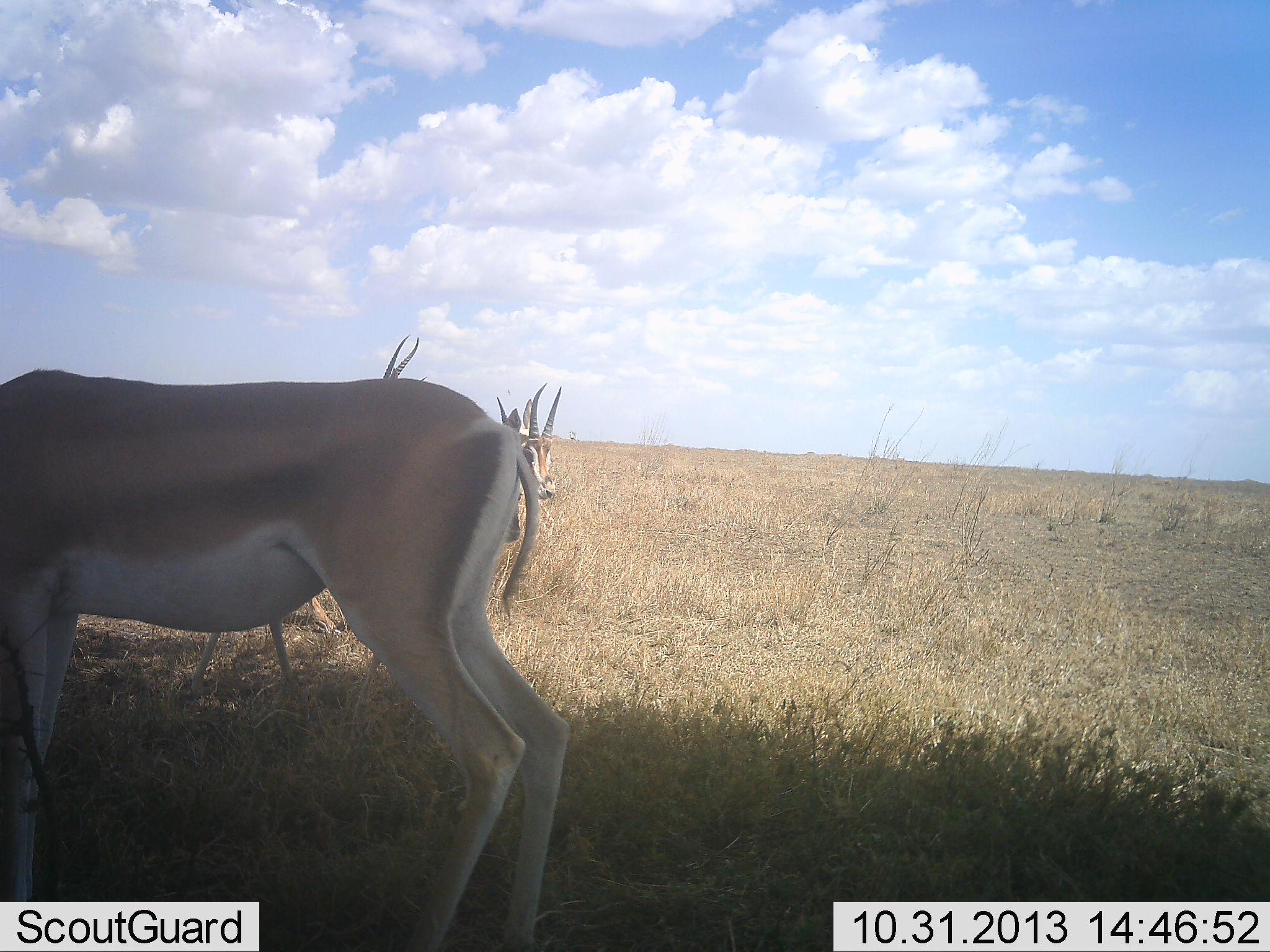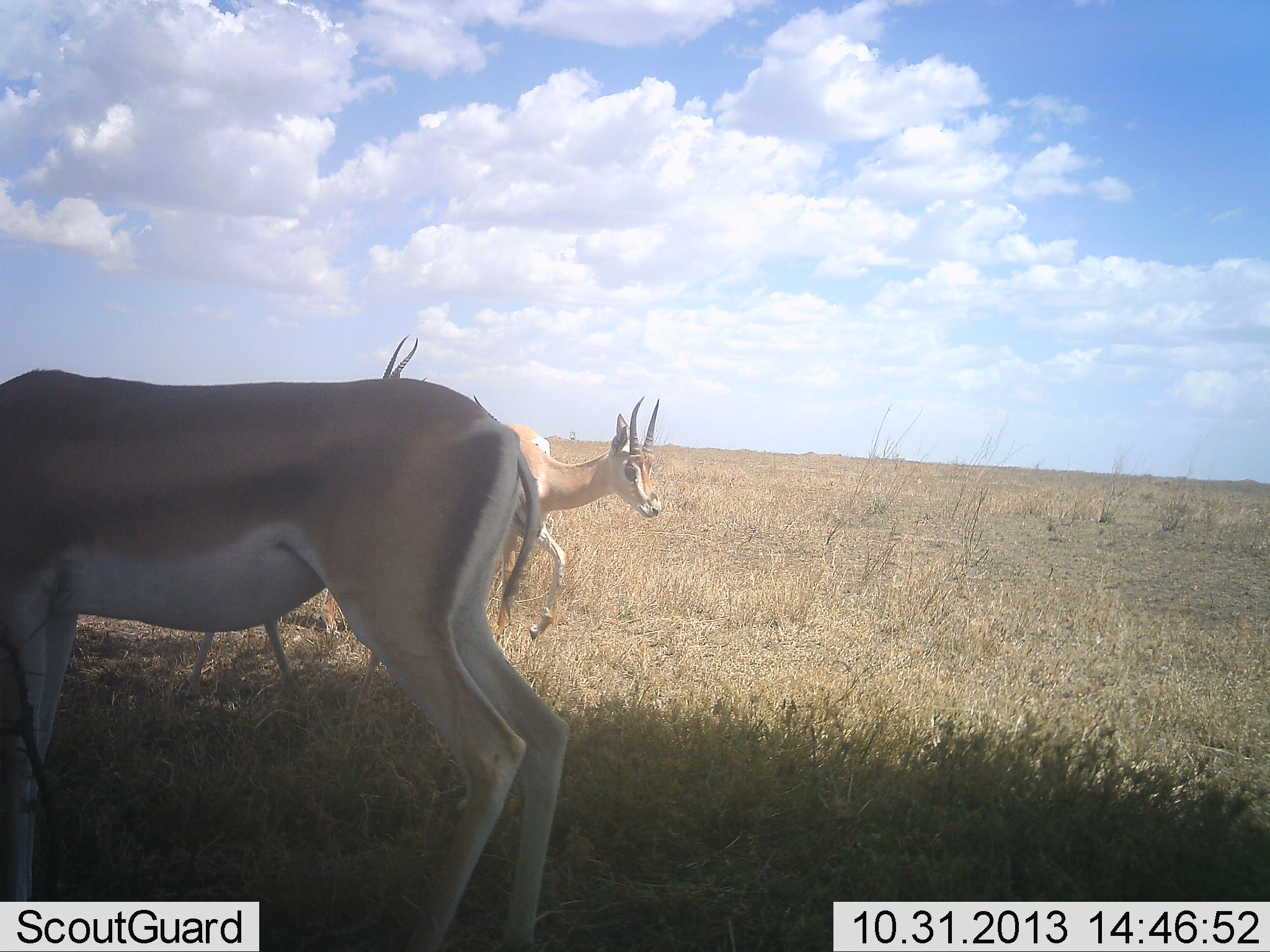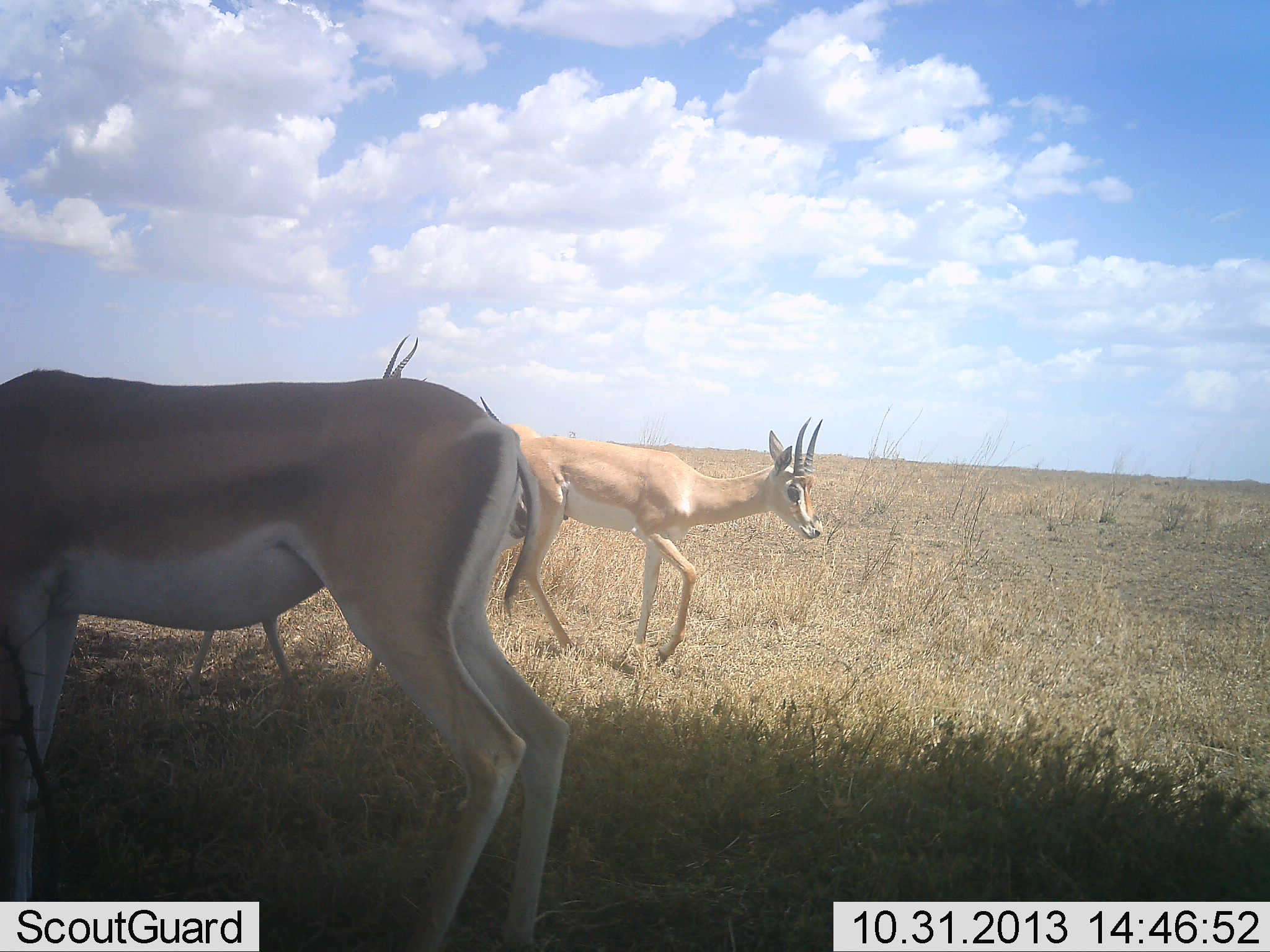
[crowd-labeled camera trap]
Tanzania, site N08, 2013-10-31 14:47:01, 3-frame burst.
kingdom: Animalia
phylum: Chordata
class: Mammalia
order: Artiodactyla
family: Bovidae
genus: Nanger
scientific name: Nanger granti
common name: grant's gazelle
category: gazellegrants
Gazellegrants (grant's gazelle) (Nanger granti), count 4. Behavior (volunteer vote fractions): standing 91%, resting 3%, moving 75%, interacting 0%. Young present (vote fraction): 6%. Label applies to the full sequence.